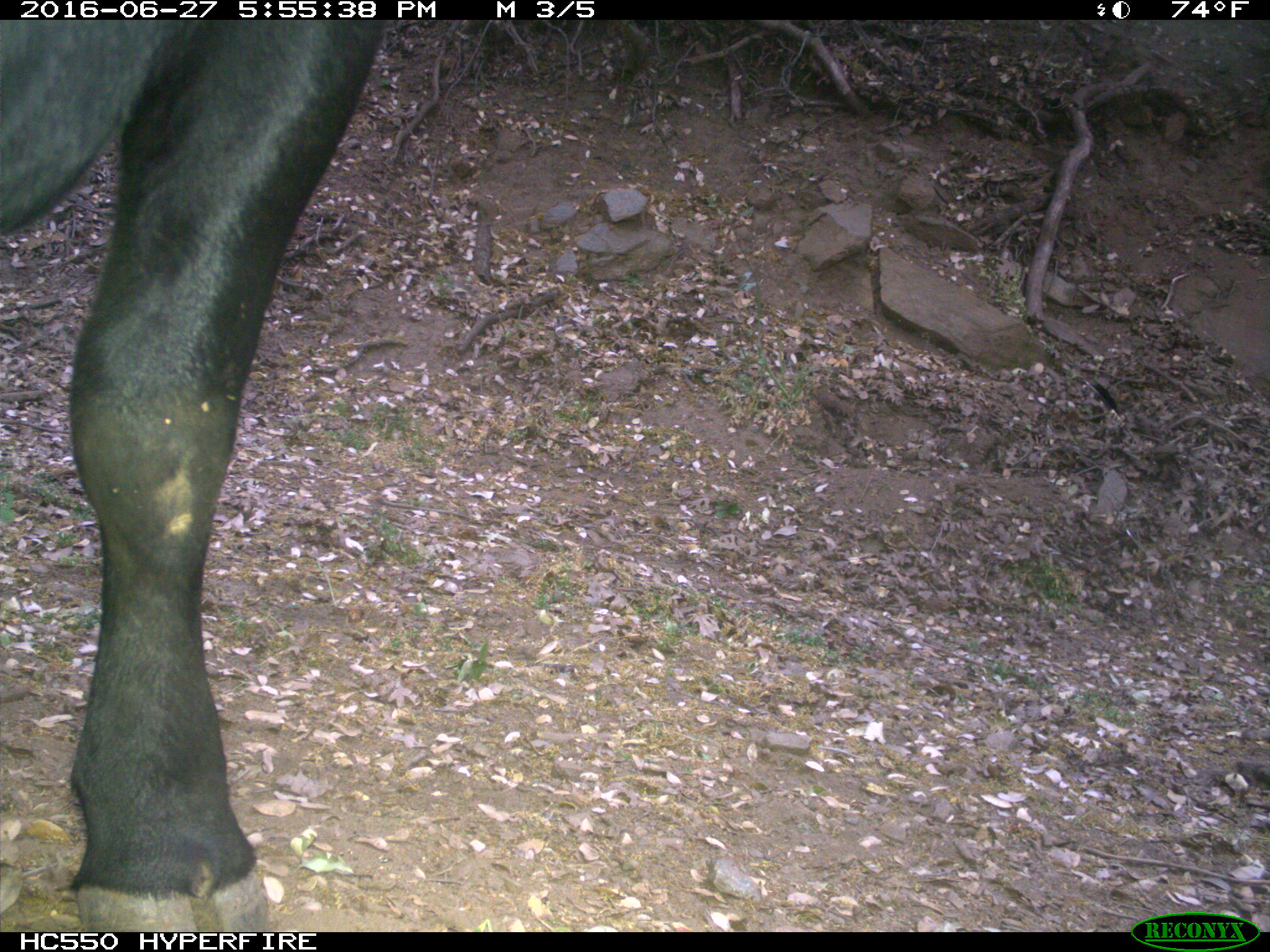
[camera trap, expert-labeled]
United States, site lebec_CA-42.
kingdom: Animalia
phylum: Chordata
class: Mammalia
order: Artiodactyla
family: Bovidae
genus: Bos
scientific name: Bos taurus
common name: domestic cow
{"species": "Bos taurus (domestic cow)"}